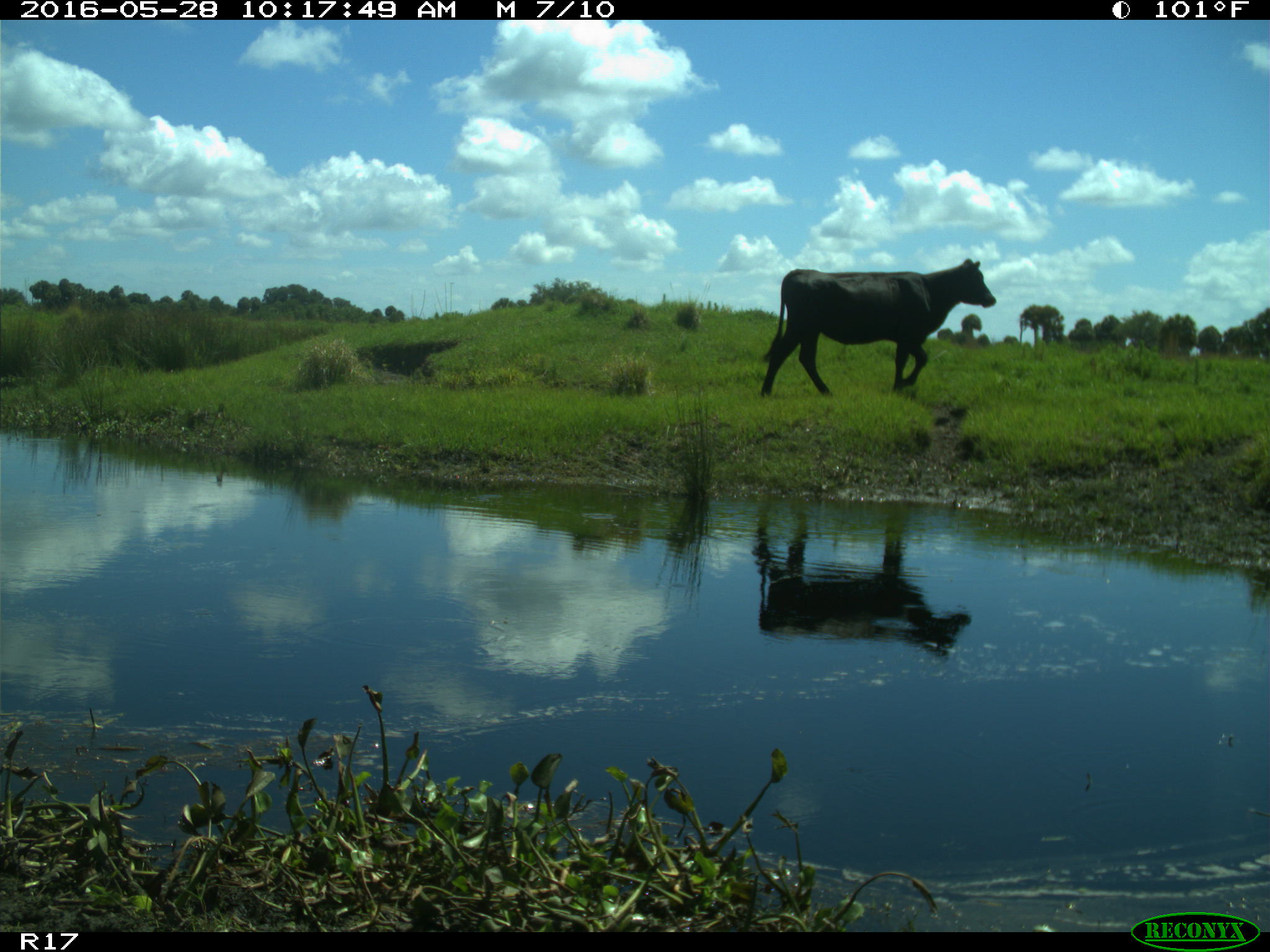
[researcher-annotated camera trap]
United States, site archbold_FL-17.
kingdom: Animalia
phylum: Chordata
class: Mammalia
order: Artiodactyla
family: Bovidae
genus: Bos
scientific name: Bos taurus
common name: domestic cow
Bos taurus (domestic cow).